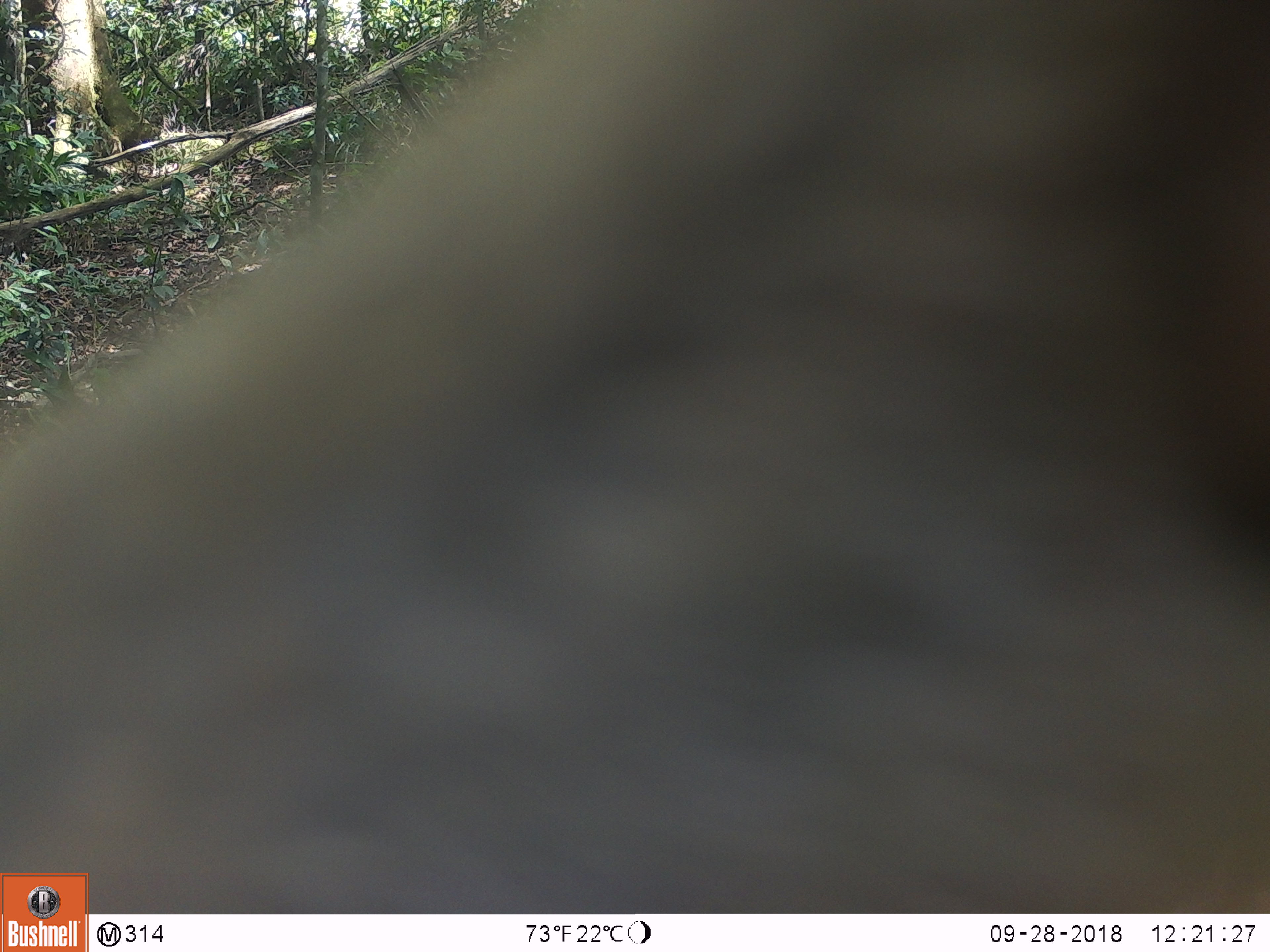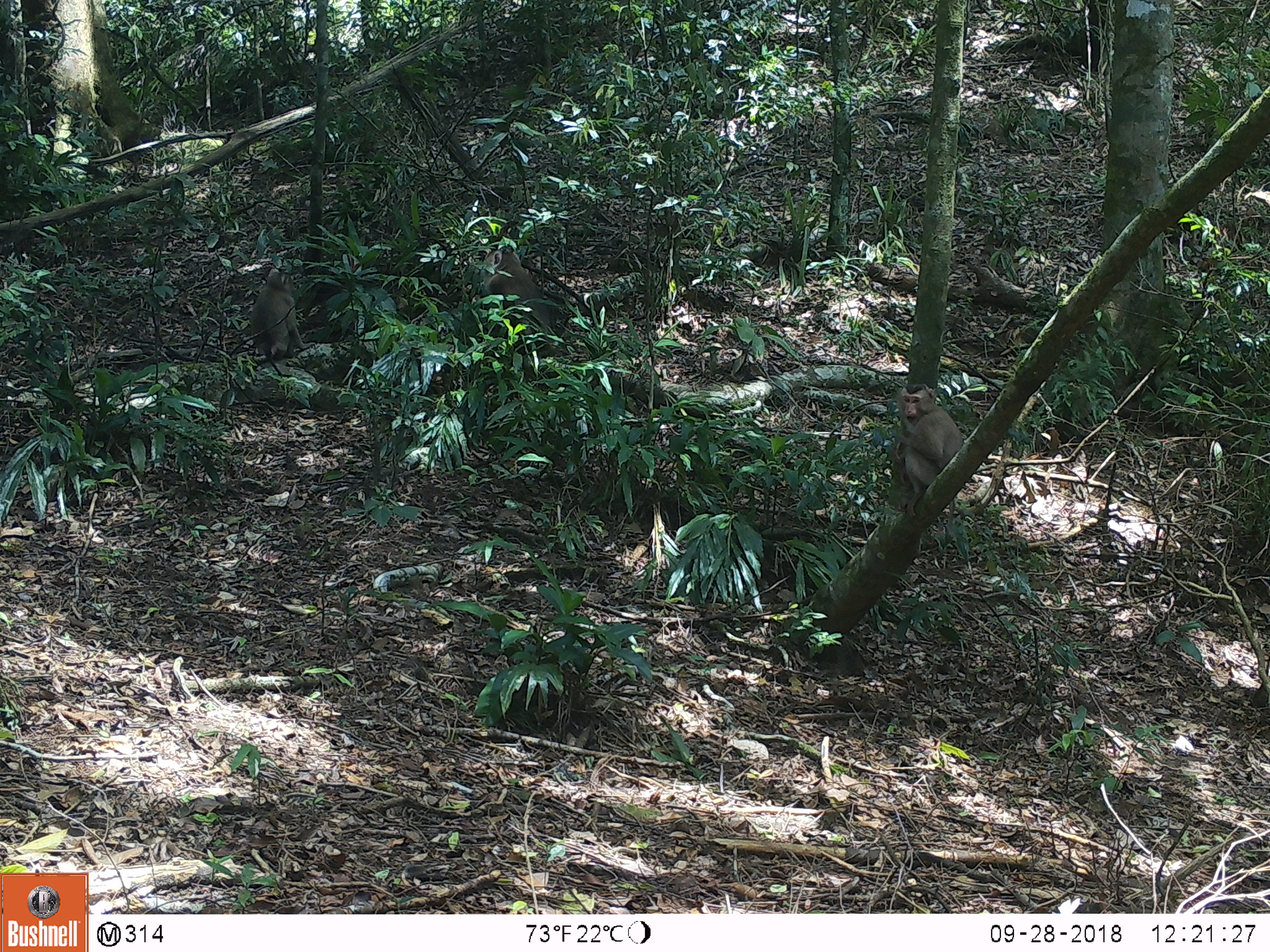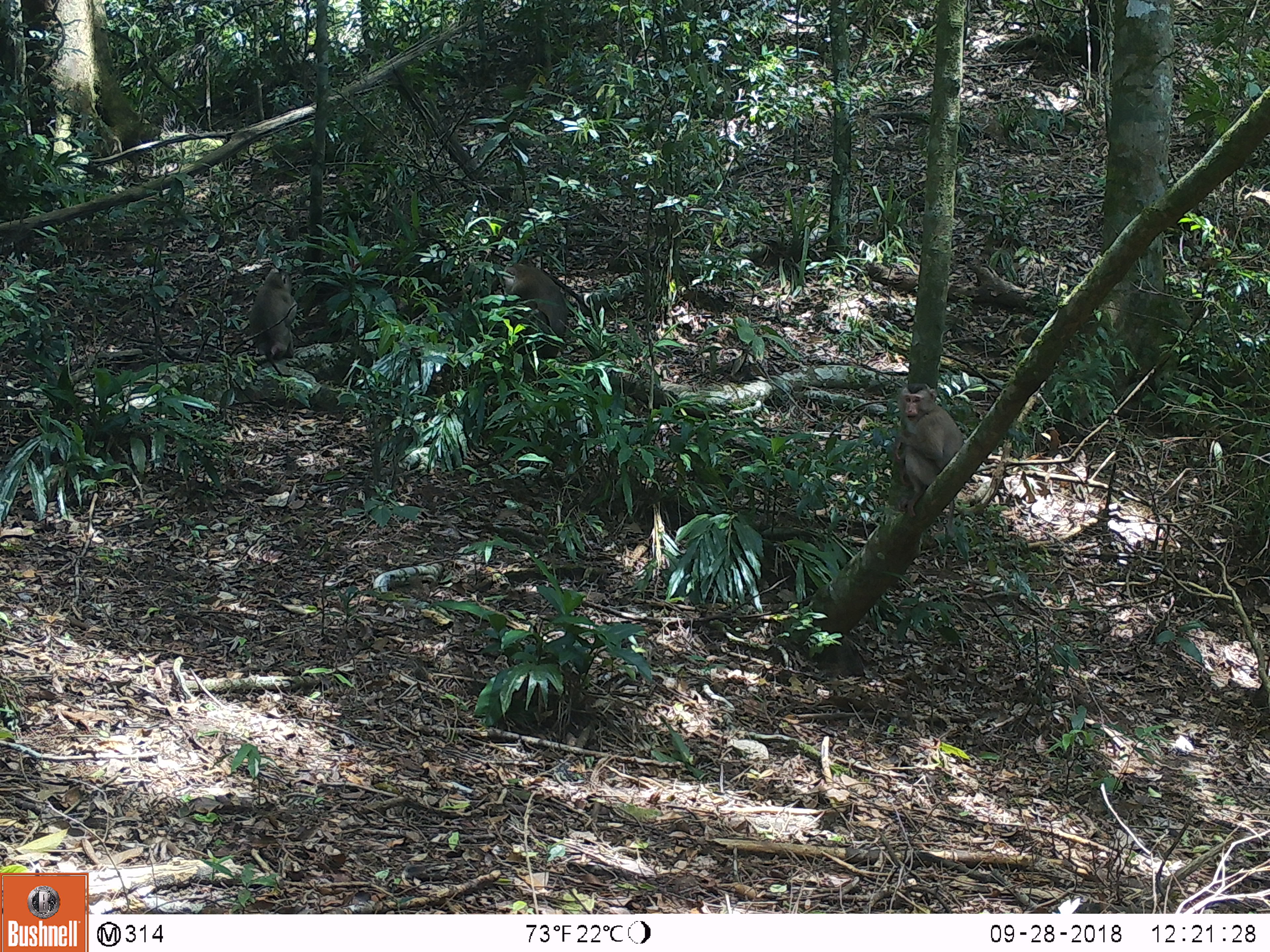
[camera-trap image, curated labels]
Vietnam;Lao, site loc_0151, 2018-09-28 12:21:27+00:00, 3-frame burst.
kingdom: Animalia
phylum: Chordata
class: Mammalia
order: Primates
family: Cercopithecidae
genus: Macaca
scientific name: Macaca nemestrina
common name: pig-tailed macaque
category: pig tailed macaque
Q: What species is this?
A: Pig tailed macaque (pig-tailed macaque) (Macaca nemestrina).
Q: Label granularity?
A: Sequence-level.